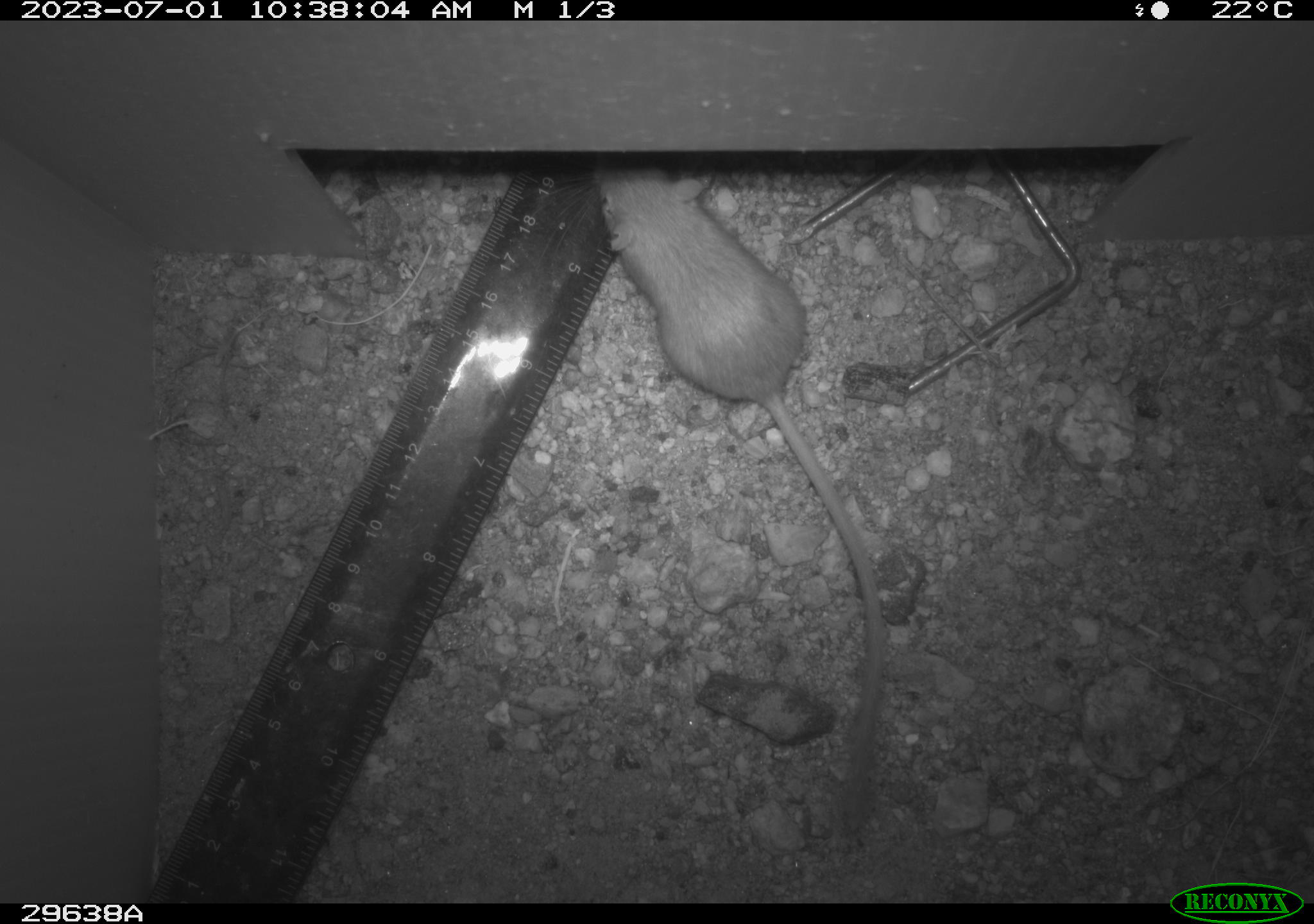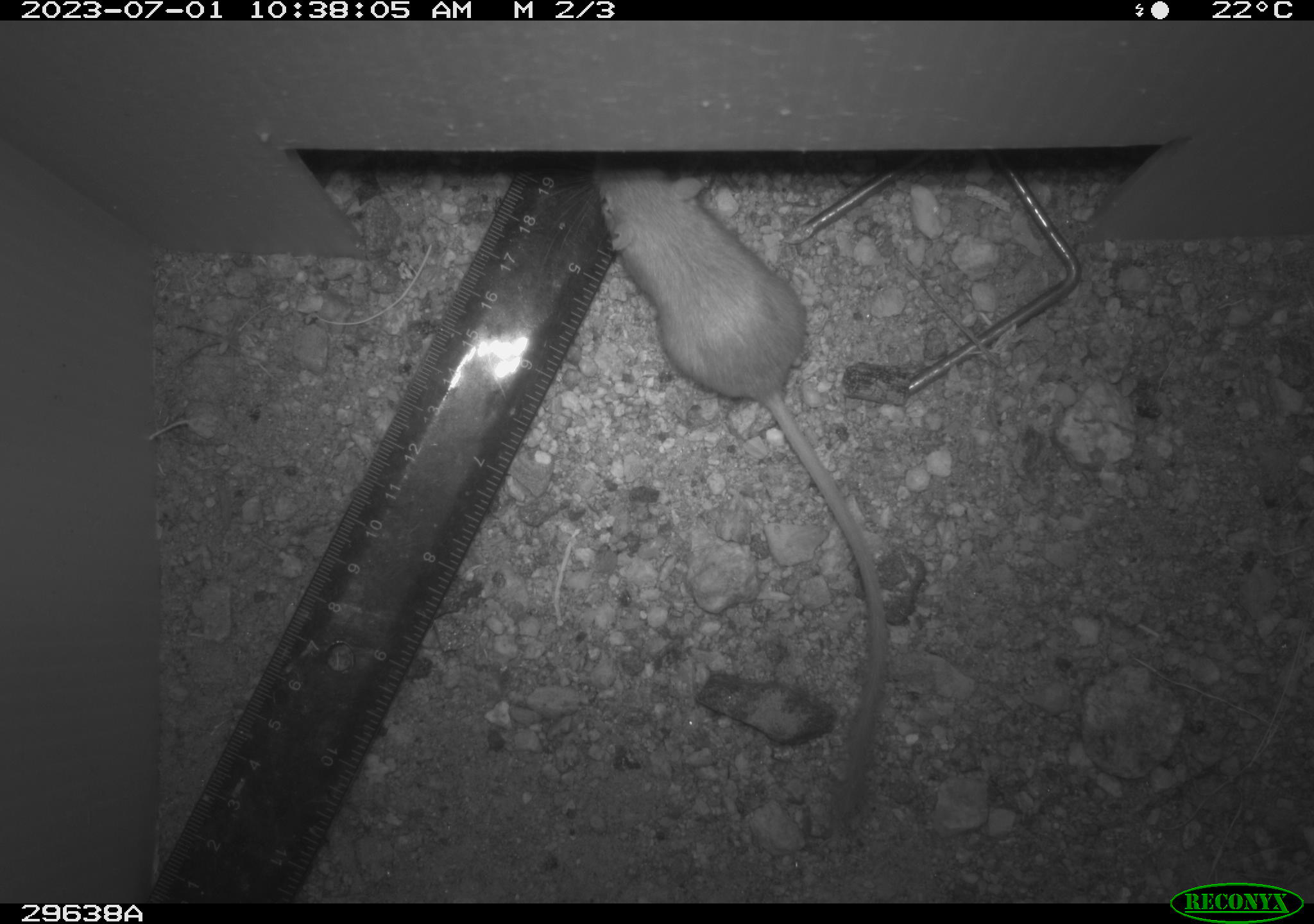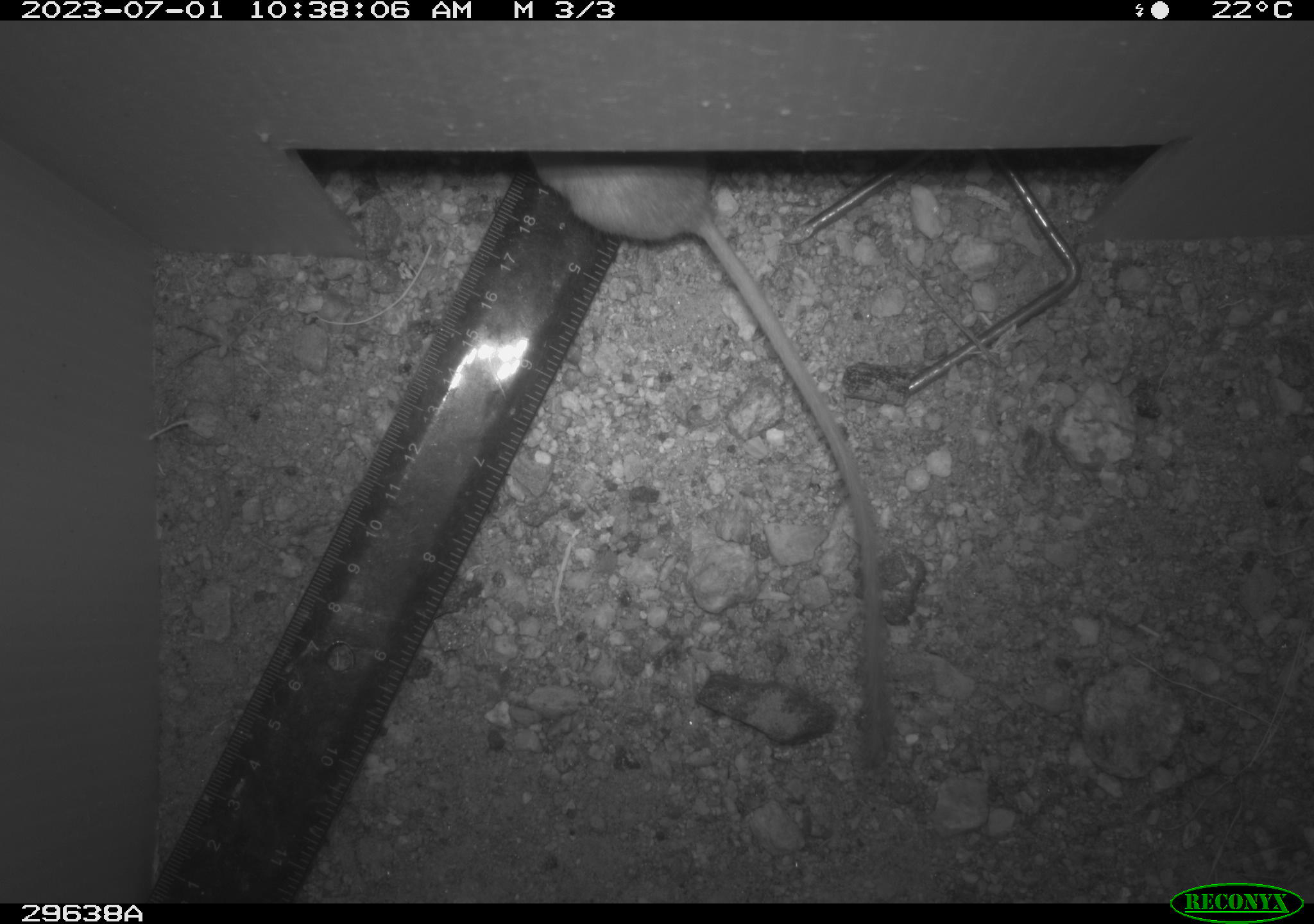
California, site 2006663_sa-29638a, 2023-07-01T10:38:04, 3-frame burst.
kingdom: Animalia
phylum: Chordata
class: Mammalia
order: Rodentia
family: Heteromyidae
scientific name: Heteromyidae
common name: kangaroo rats and pocket mice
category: heteromyidae family